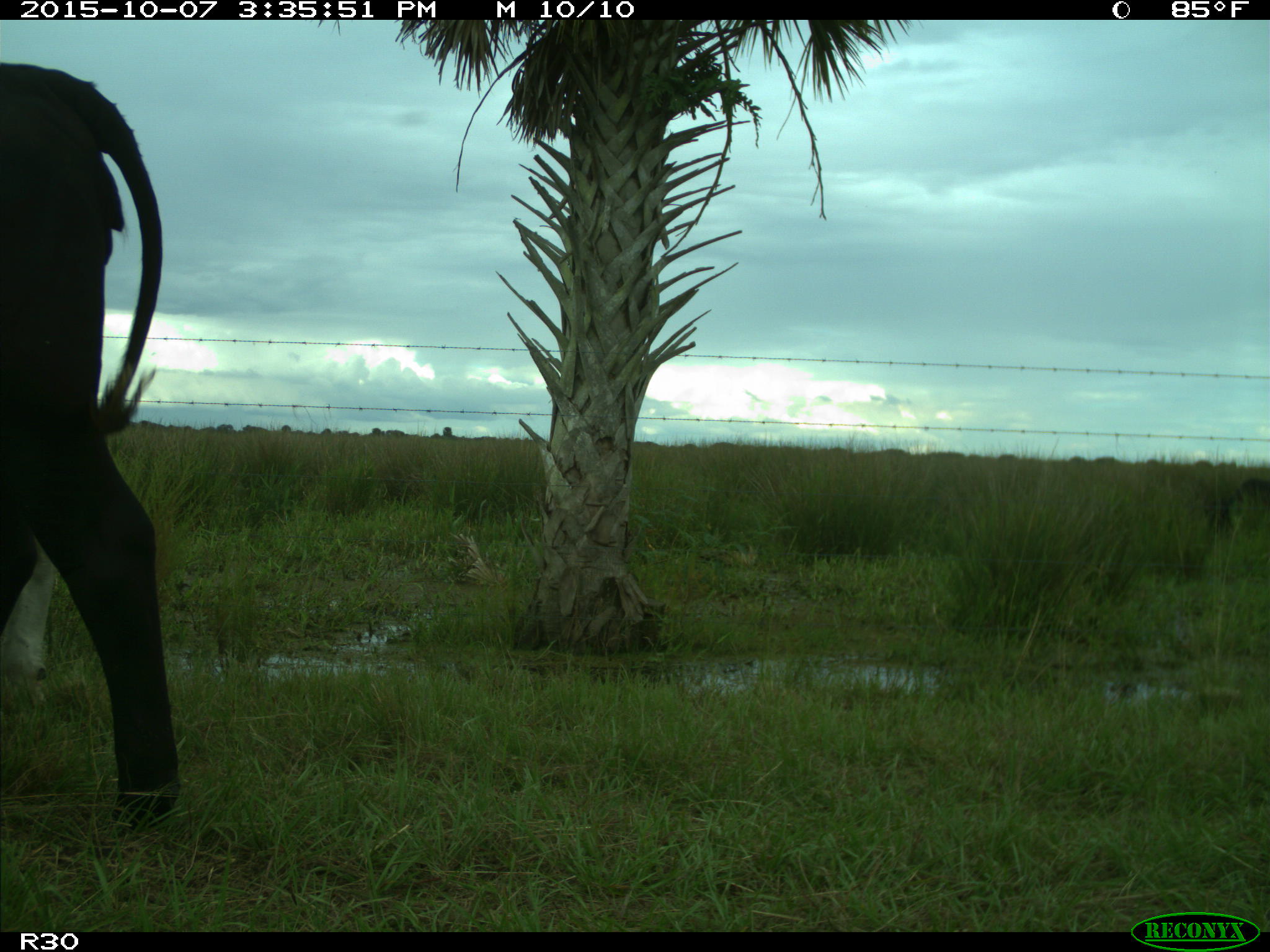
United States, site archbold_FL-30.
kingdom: Animalia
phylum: Chordata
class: Mammalia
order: Artiodactyla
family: Bovidae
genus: Bos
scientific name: Bos taurus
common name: domestic cow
Bos taurus (domestic cow).